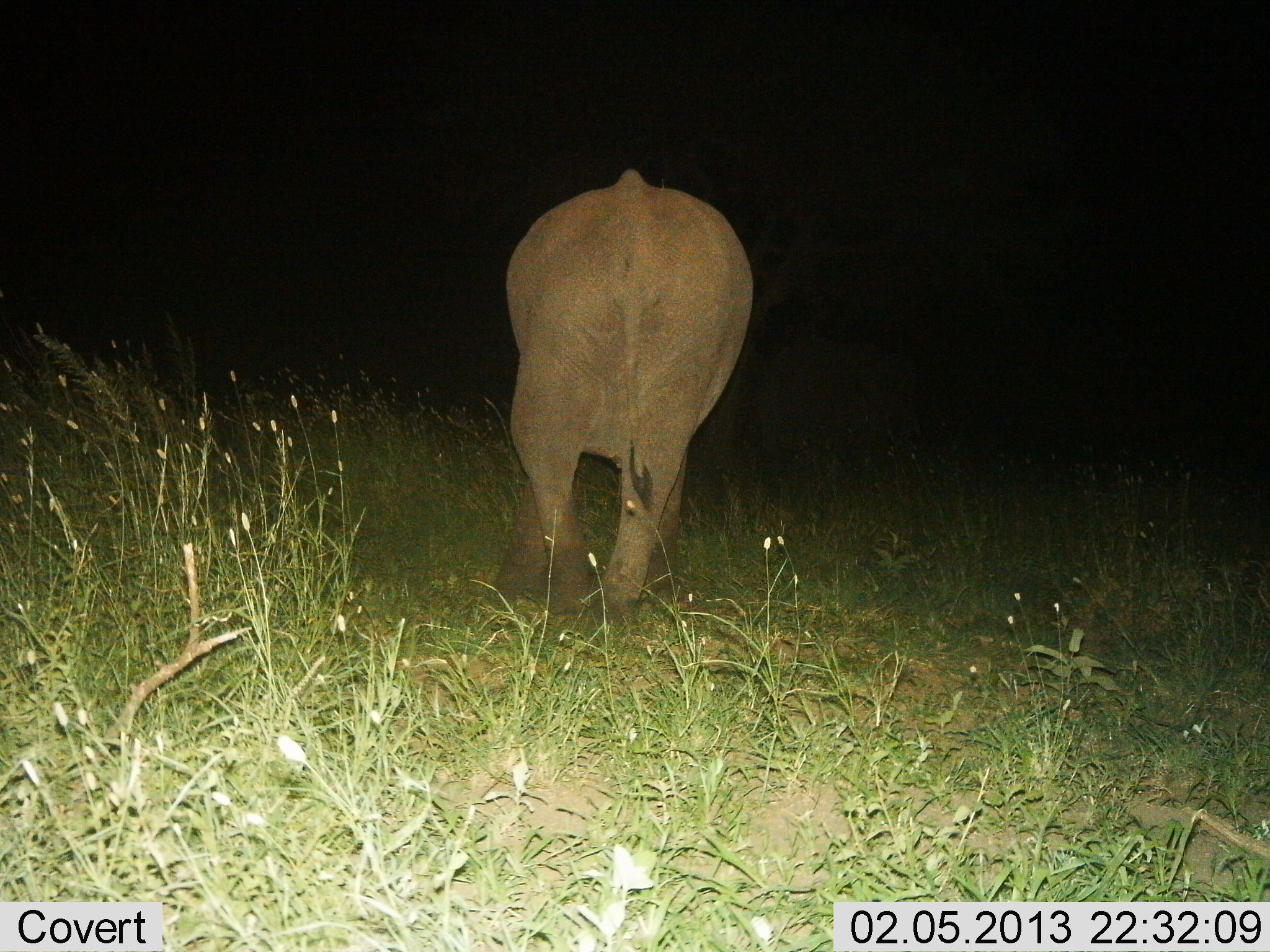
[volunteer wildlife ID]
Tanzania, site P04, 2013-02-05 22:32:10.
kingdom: Animalia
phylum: Chordata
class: Mammalia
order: Proboscidea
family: Elephantidae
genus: Loxodonta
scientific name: Loxodonta africana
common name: african bush elephant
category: elephant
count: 1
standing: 27%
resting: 0%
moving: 85%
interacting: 0%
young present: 8%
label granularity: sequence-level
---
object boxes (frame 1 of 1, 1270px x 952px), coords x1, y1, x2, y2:
animal: 488, 165, 755, 632